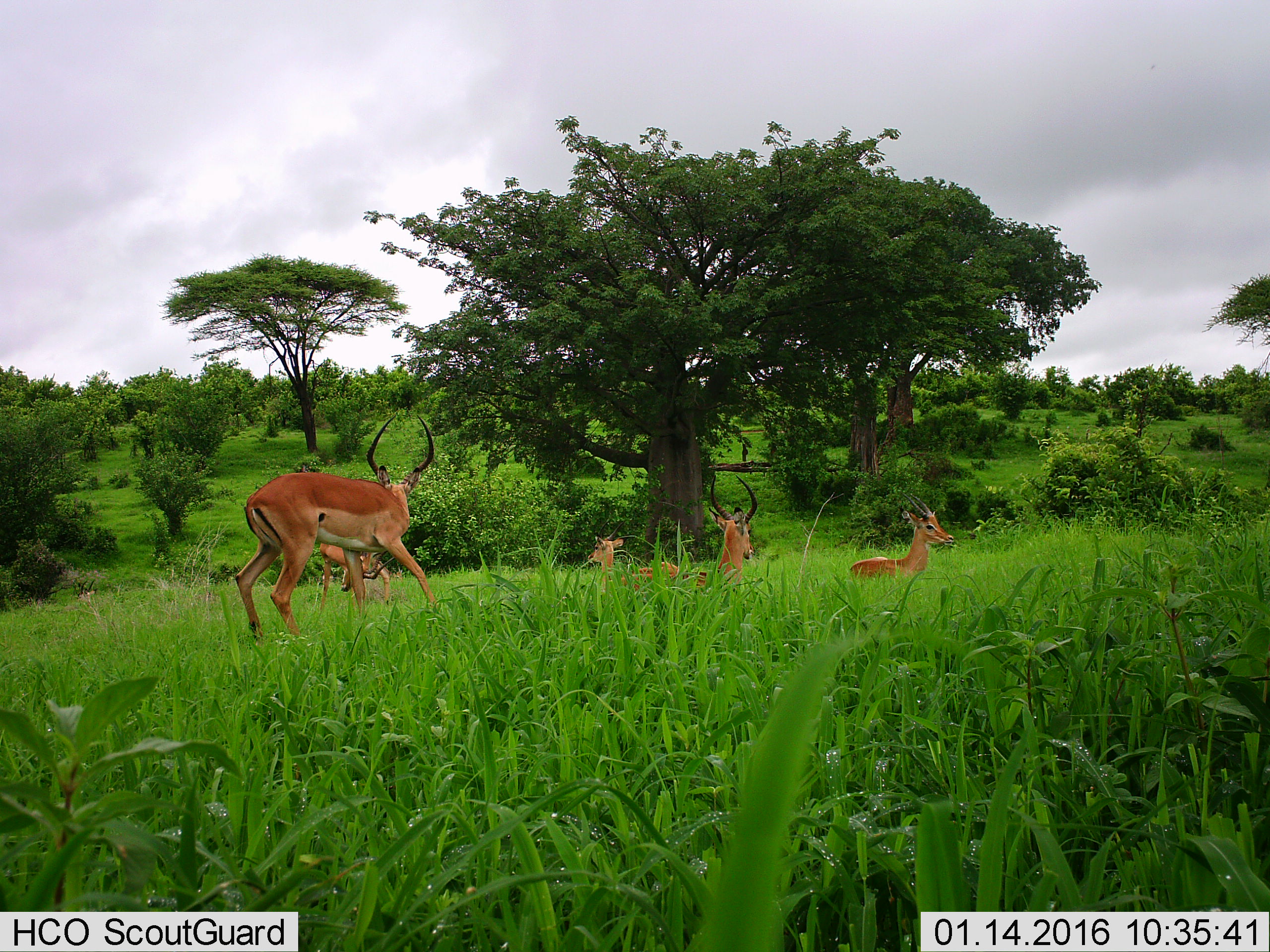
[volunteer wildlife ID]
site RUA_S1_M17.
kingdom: Animalia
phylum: Chordata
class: Mammalia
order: Artiodactyla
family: Bovidae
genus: Aepyceros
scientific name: Aepyceros melampus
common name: impala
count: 5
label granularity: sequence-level